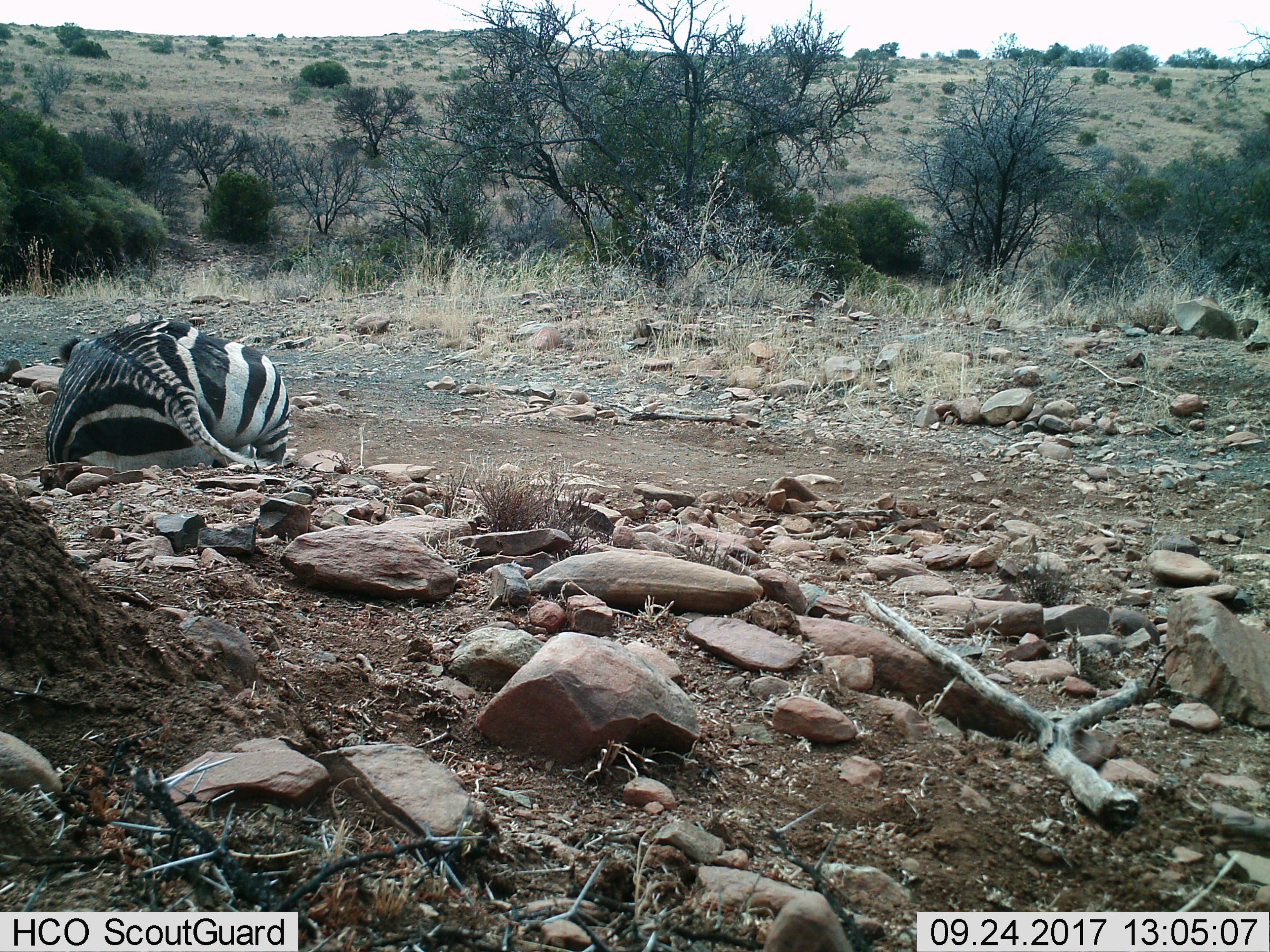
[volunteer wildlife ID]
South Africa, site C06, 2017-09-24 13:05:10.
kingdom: Animalia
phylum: Chordata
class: Mammalia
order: Perissodactyla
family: Equidae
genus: Equus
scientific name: Equus zebra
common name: mountain zebra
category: zebramountain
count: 1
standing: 0%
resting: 88%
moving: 12%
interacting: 0%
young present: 0%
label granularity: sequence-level